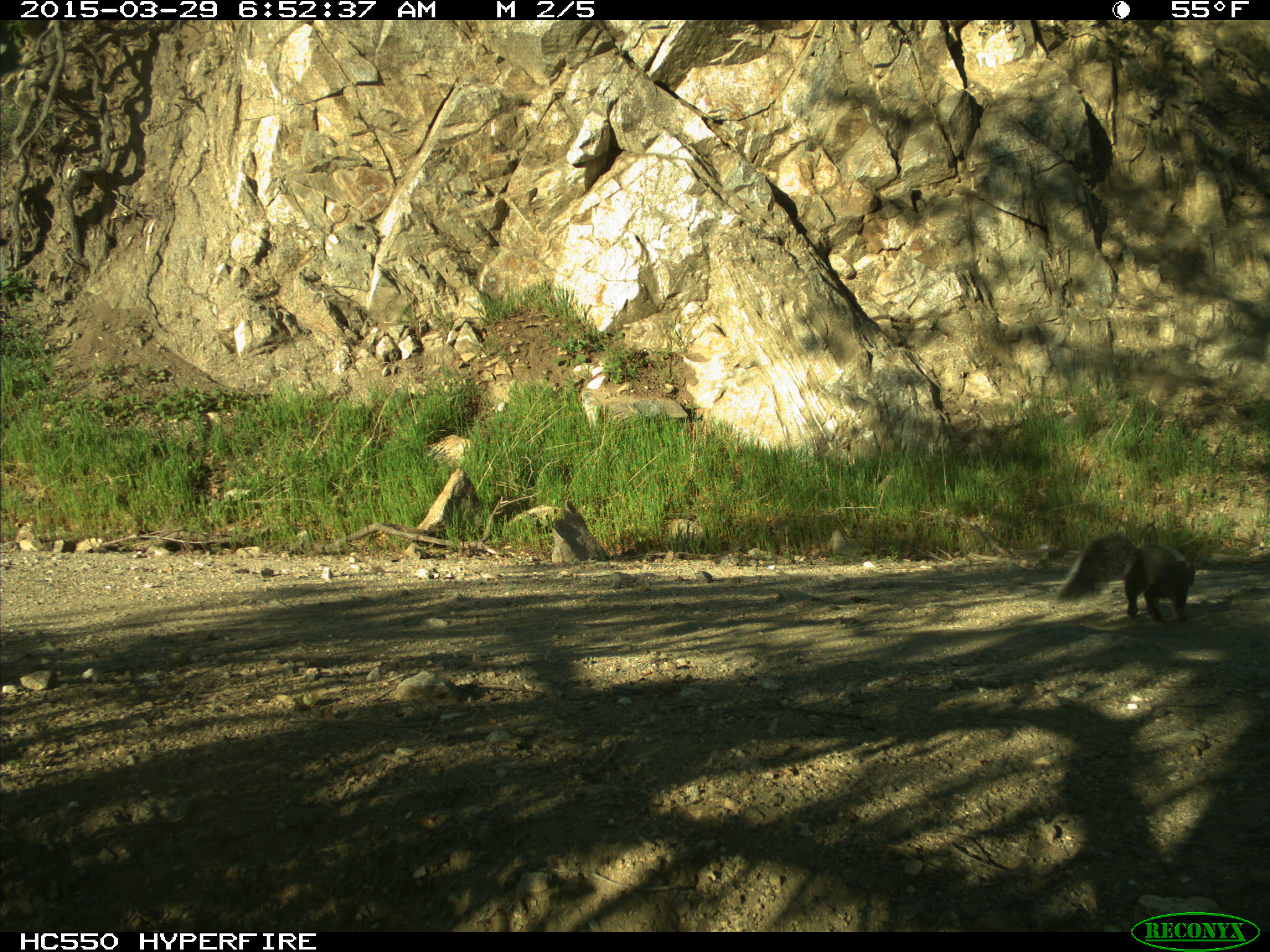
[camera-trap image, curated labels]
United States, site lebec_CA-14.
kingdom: Animalia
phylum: Chordata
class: Mammalia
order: Rodentia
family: Sciuridae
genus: Sciurus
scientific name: Sciurus carolinensis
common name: eastern gray squirrel